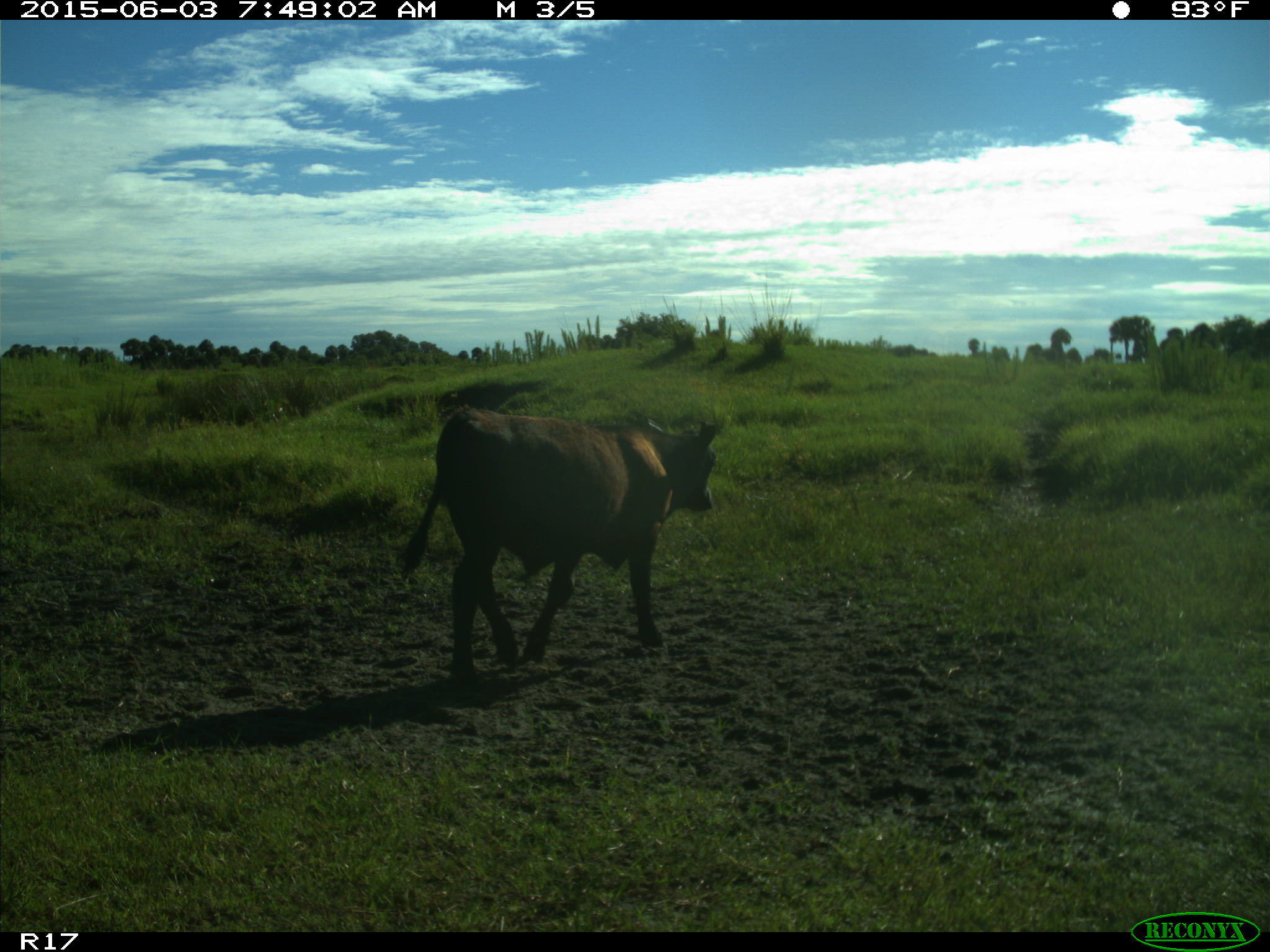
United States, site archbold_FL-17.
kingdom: Animalia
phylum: Chordata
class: Mammalia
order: Artiodactyla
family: Bovidae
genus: Bos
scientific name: Bos taurus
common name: domestic cow